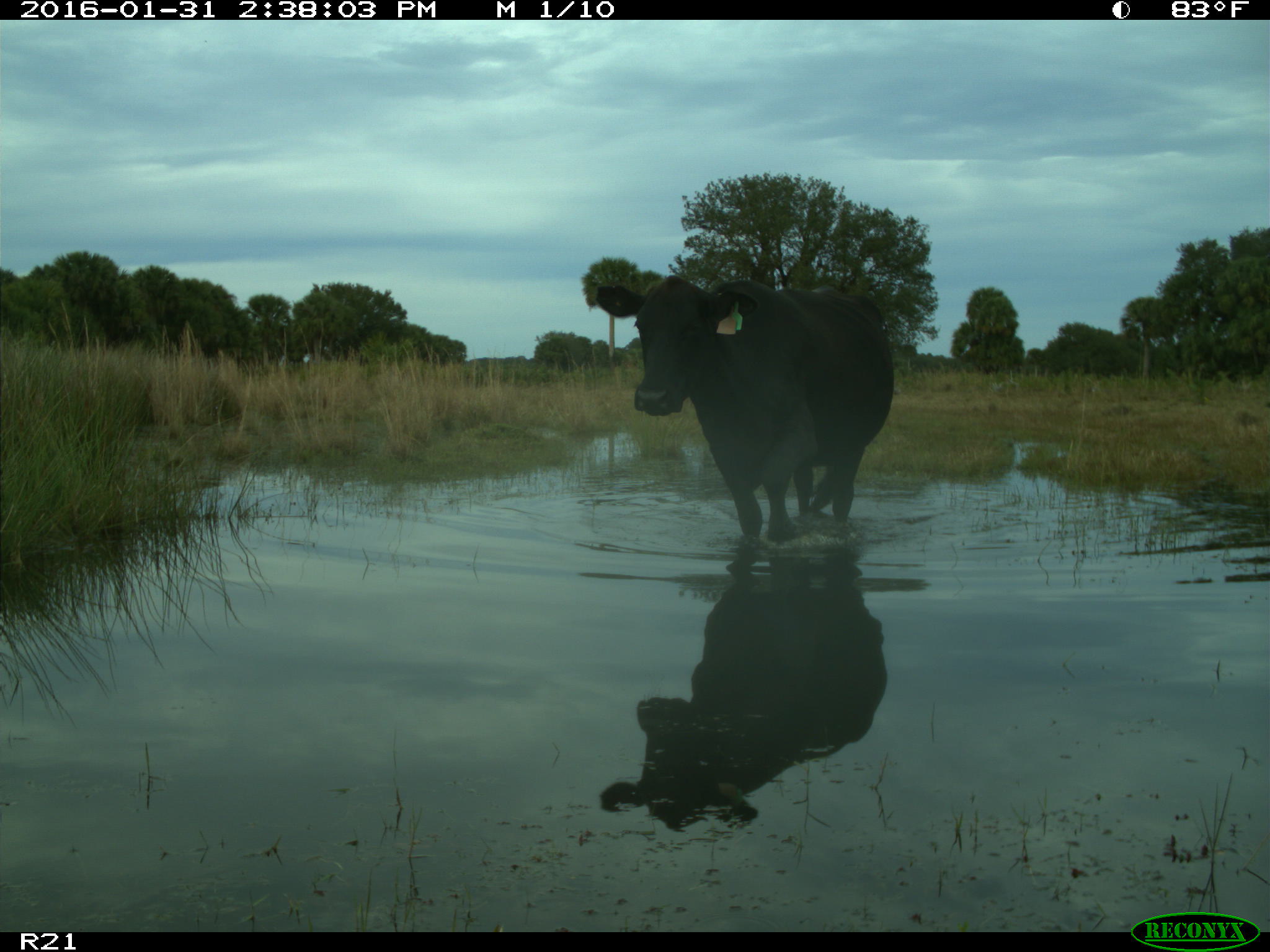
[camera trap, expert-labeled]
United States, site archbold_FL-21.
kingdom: Animalia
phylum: Chordata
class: Mammalia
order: Artiodactyla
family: Bovidae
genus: Bos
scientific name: Bos taurus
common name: domestic cow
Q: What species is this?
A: Bos taurus (domestic cow).